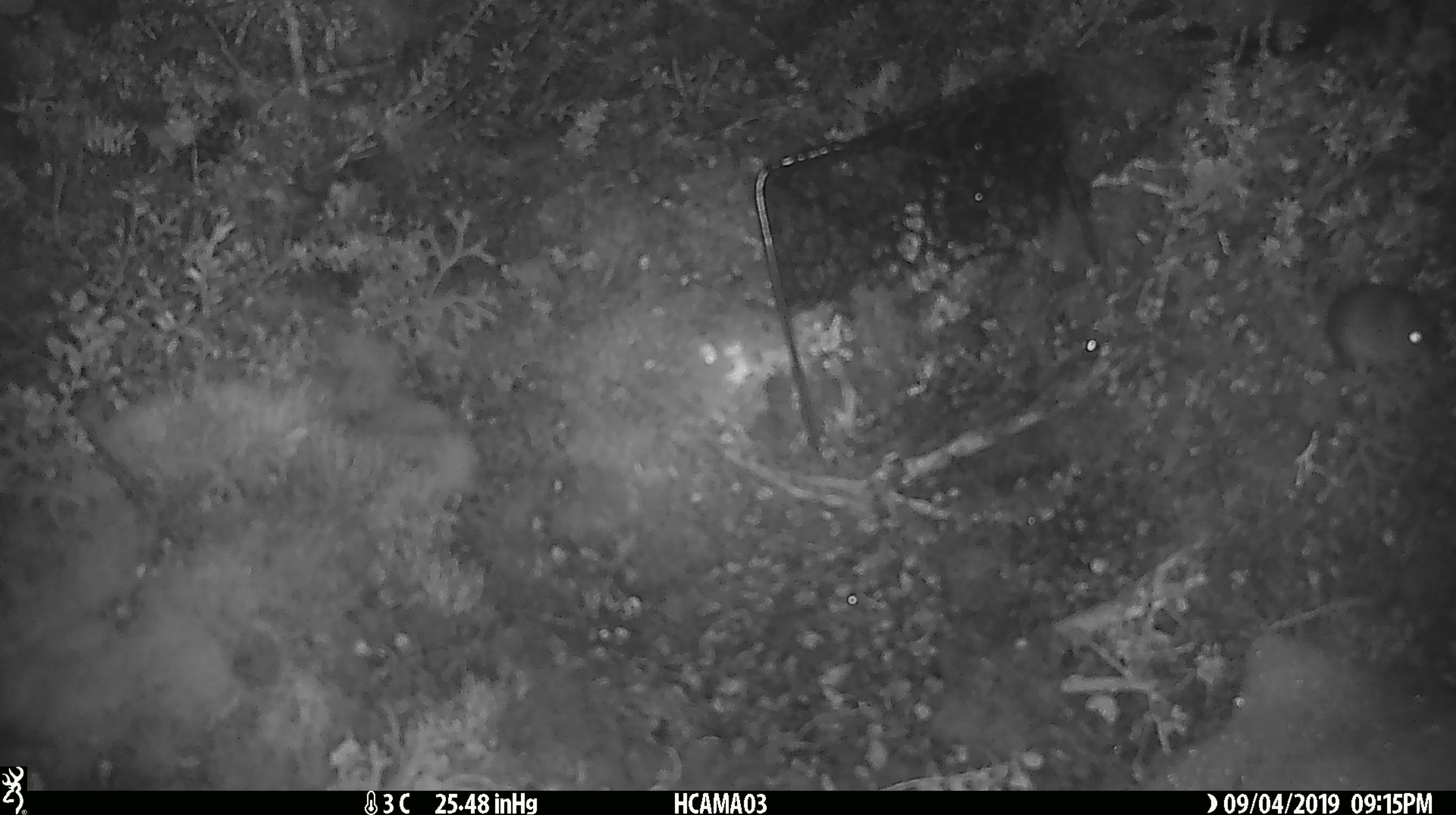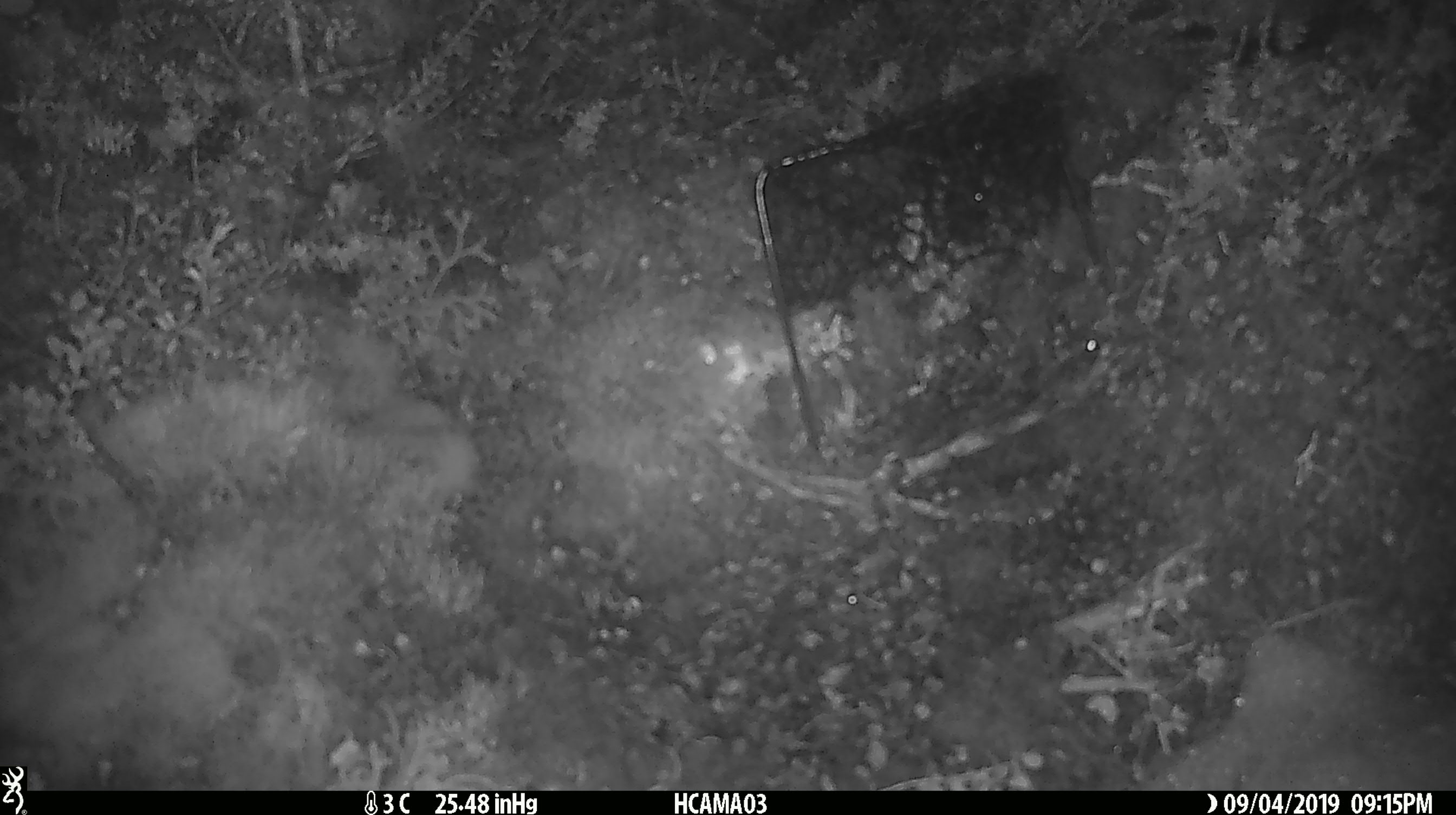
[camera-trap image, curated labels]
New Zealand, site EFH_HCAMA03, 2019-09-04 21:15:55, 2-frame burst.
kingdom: Animalia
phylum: Chordata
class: Mammalia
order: Rodentia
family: Muridae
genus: Mus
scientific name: Mus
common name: mouse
Mouse (Mus).